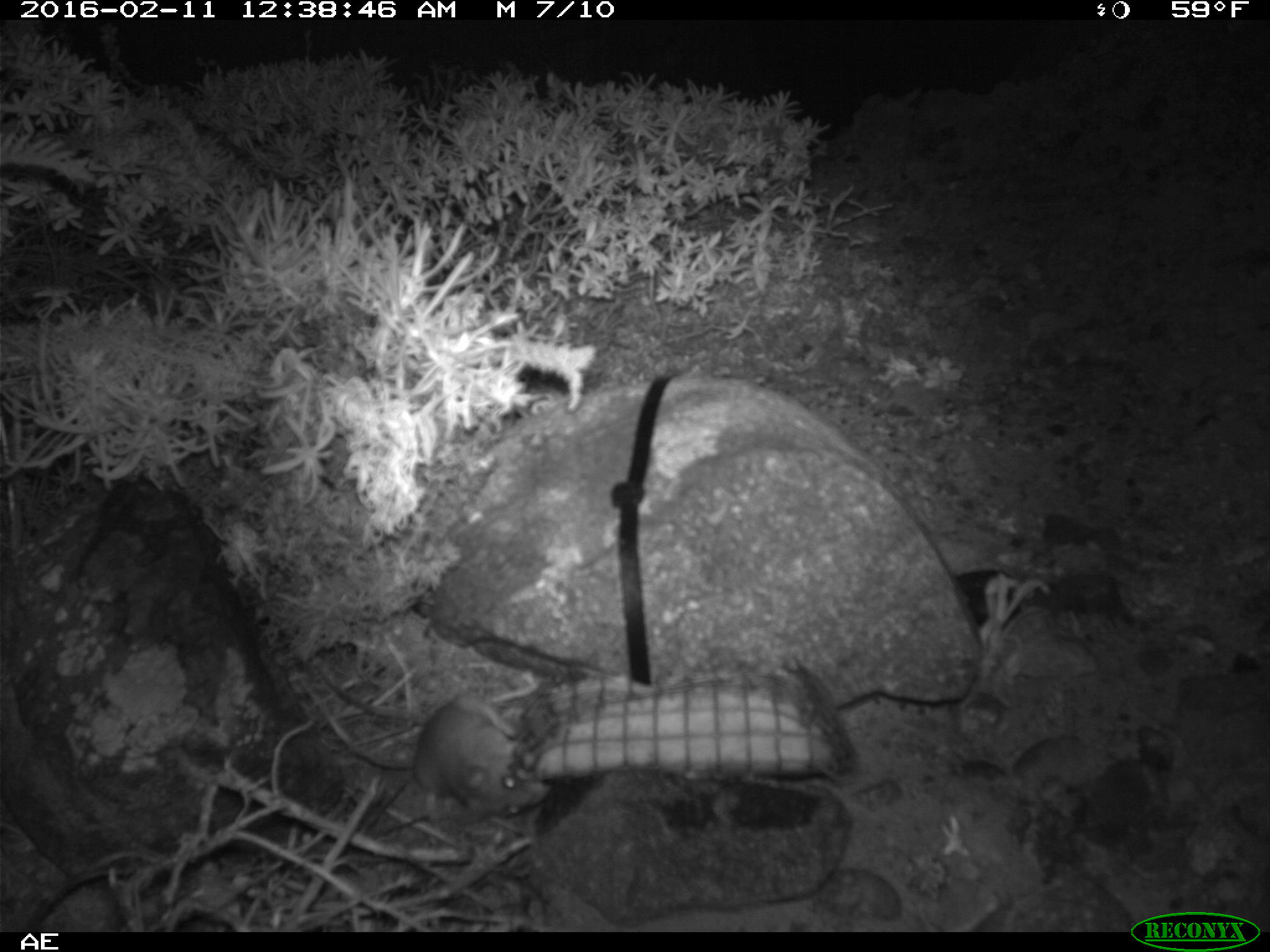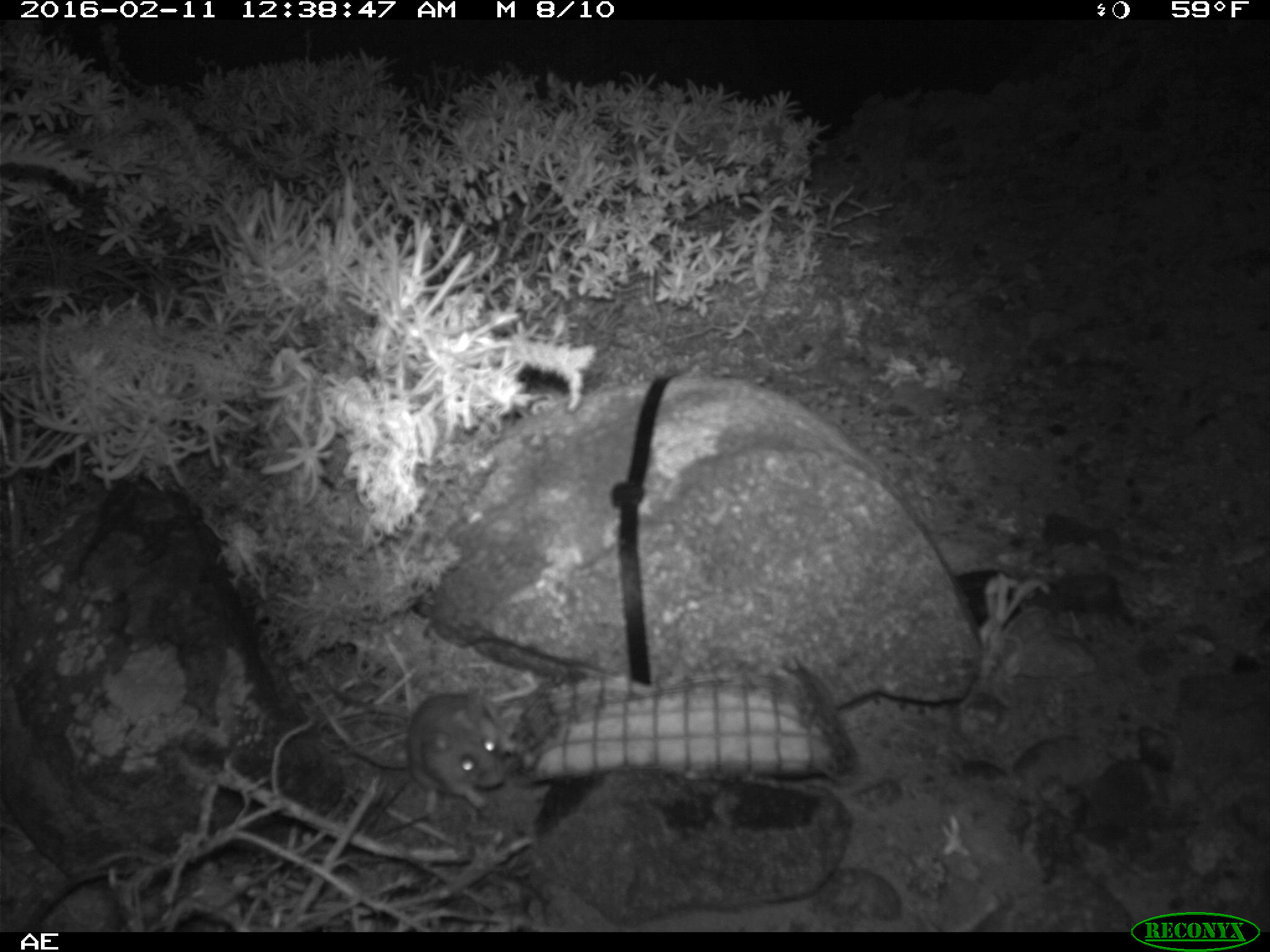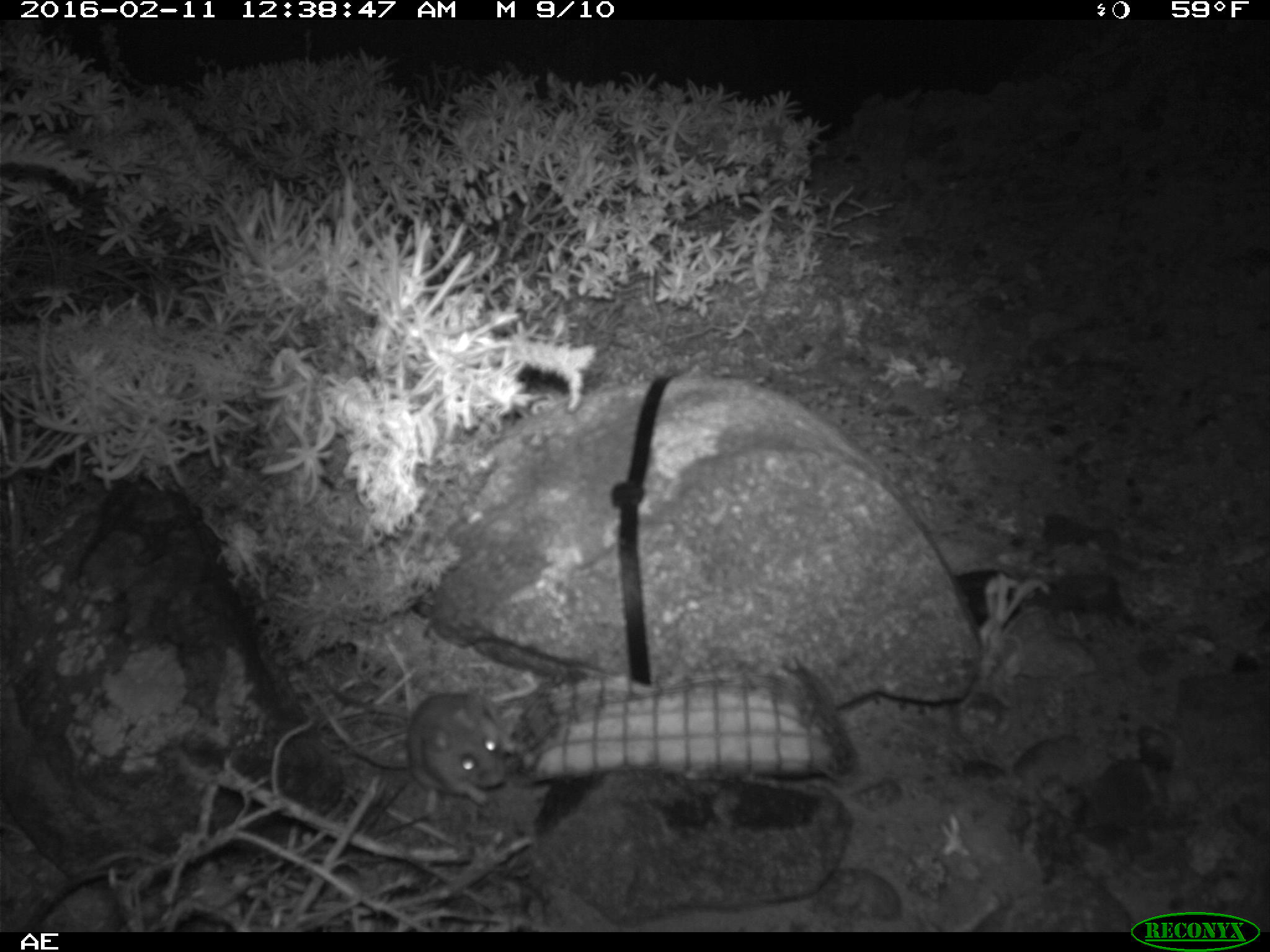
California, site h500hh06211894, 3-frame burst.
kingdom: Animalia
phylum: Chordata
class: Mammalia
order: Rodentia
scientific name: Rodentia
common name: rodent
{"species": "rodent (Rodentia)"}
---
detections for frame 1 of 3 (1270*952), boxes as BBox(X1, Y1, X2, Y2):
rodent: BBox(316, 670, 549, 824)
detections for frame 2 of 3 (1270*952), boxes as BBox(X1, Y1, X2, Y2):
rodent: BBox(324, 677, 531, 808)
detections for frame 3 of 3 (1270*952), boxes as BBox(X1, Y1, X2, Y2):
rodent: BBox(309, 659, 503, 803)